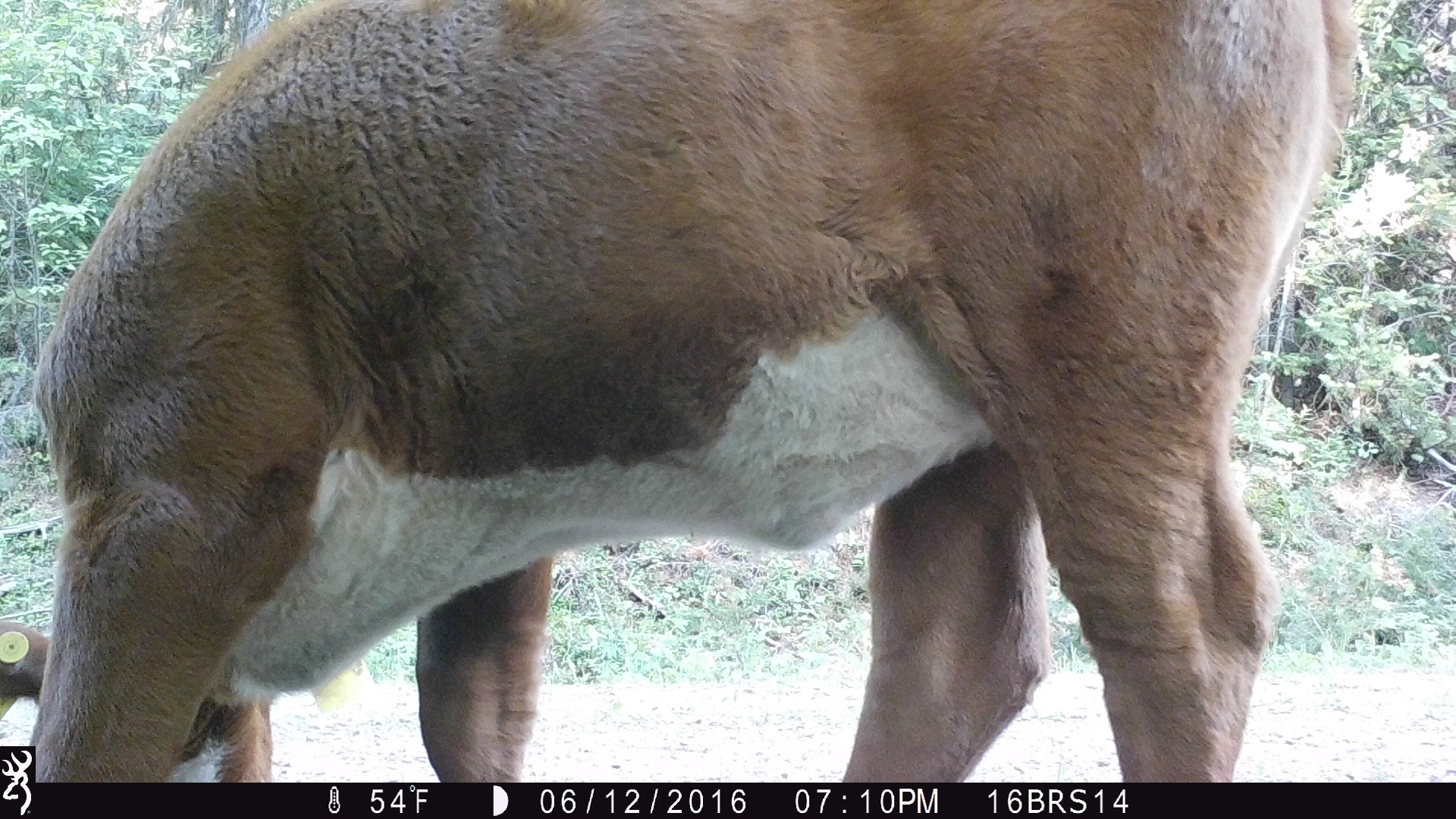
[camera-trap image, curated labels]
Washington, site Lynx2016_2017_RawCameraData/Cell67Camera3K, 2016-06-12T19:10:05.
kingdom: Animalia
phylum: Chordata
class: Mammalia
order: Artiodactyla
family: Bovidae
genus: Bos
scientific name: Bos taurus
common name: domestic cattle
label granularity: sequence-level